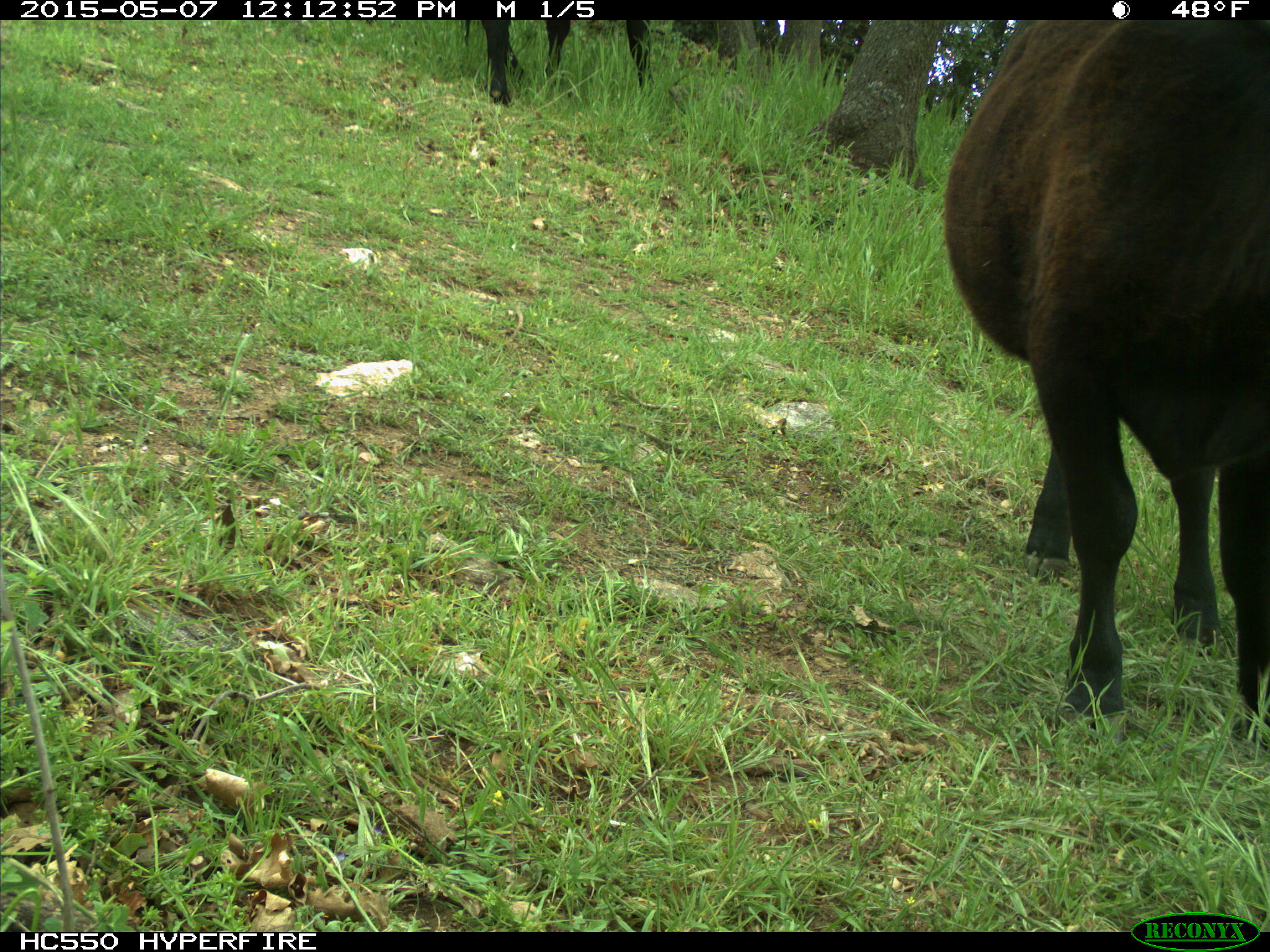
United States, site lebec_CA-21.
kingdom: Animalia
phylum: Chordata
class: Mammalia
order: Artiodactyla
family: Bovidae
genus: Bos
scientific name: Bos taurus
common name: domestic cow